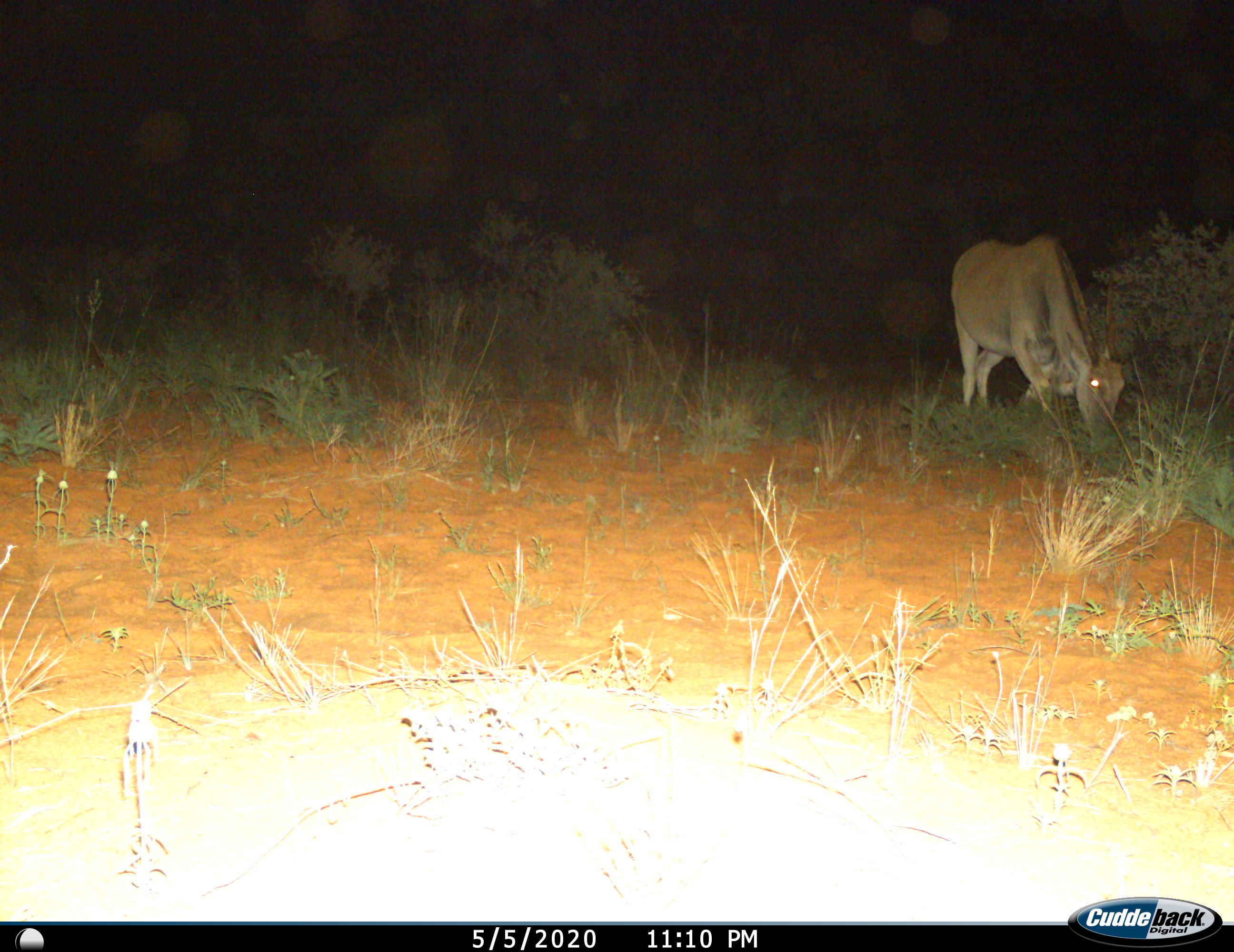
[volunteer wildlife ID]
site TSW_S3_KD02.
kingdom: Animalia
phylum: Chordata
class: Mammalia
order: Artiodactyla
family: Bovidae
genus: Tragelaphus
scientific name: Tragelaphus oryx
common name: eland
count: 1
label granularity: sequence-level